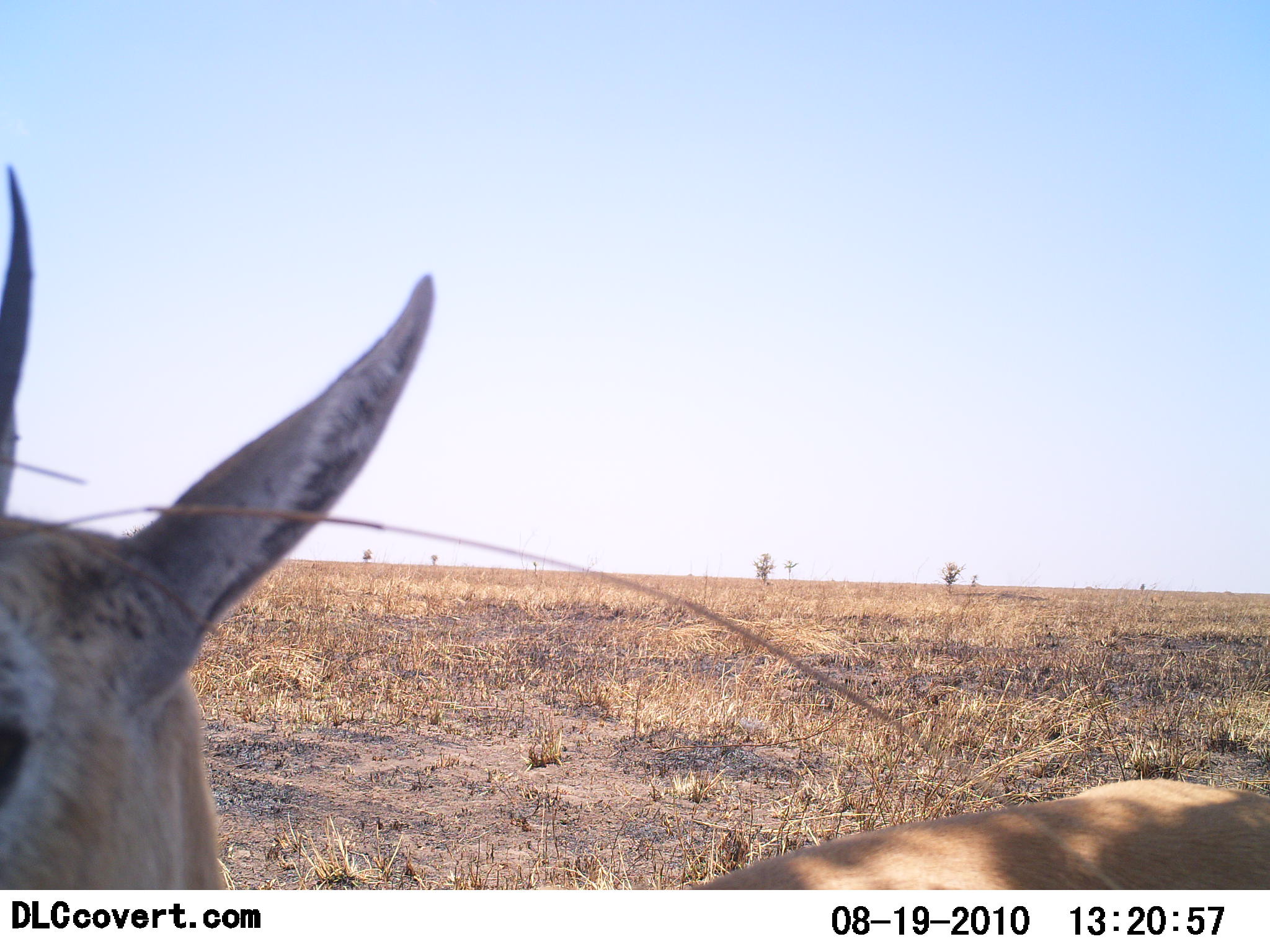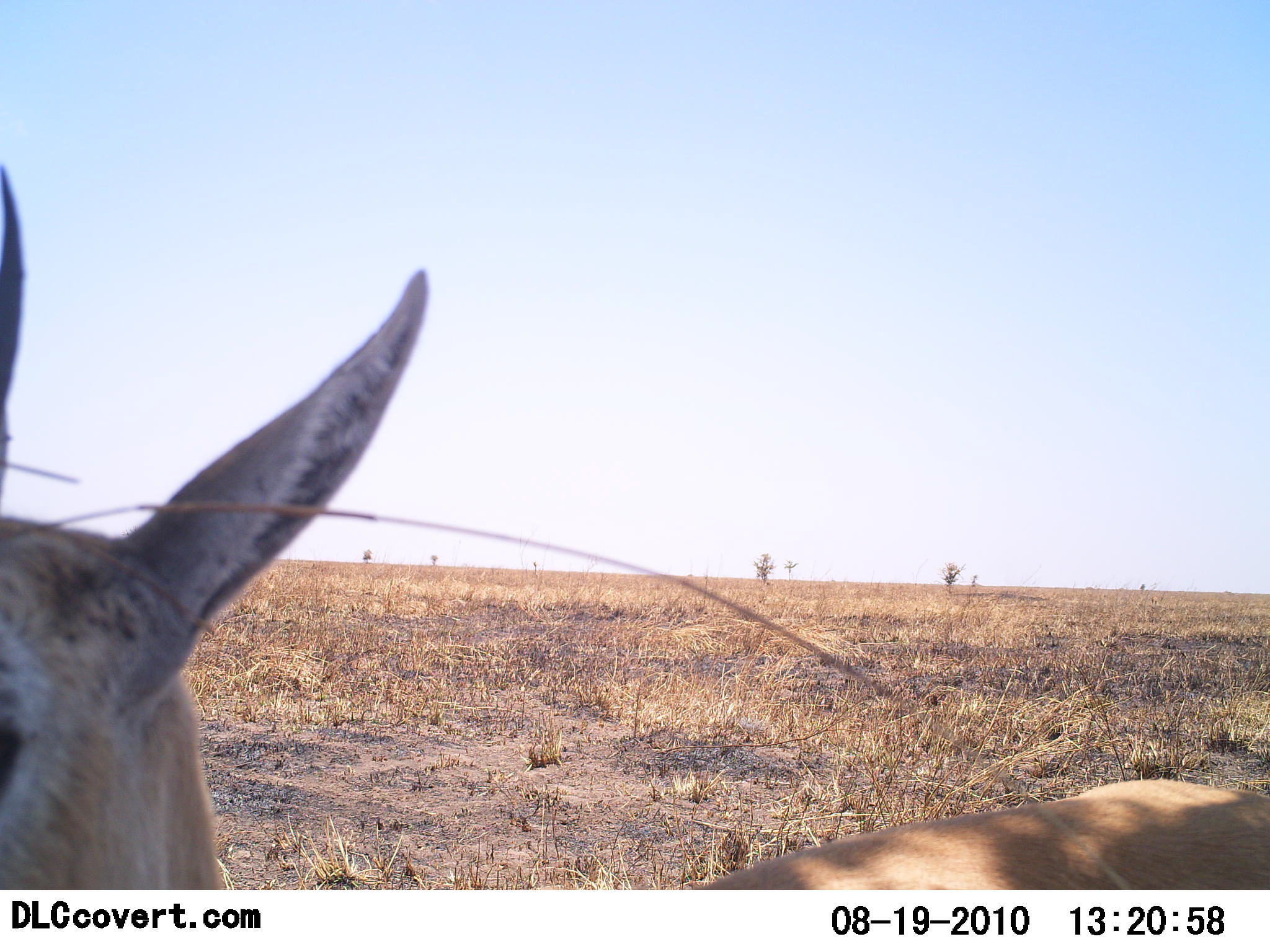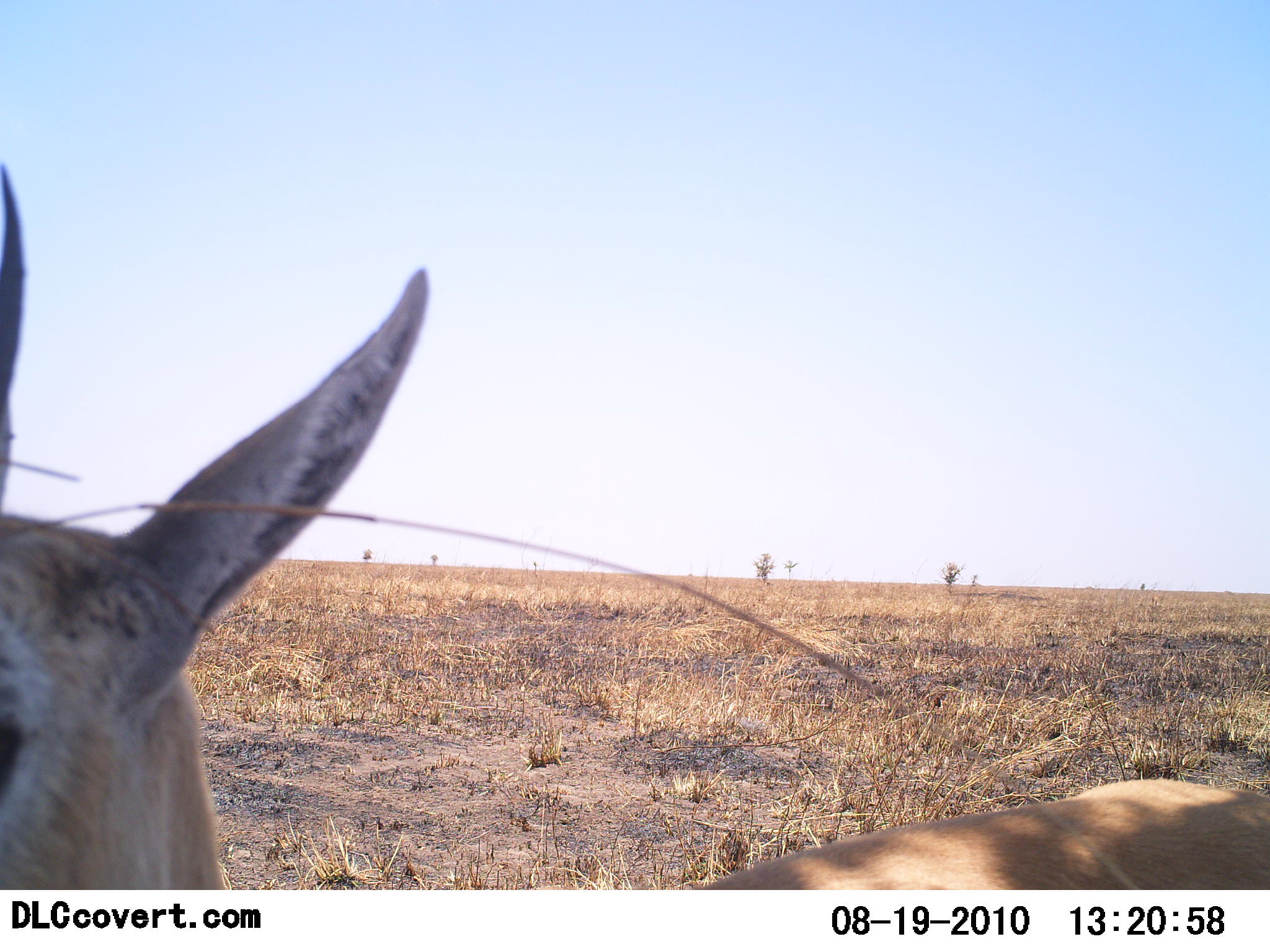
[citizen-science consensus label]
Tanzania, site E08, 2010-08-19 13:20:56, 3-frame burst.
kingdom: Animalia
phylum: Chordata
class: Mammalia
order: Artiodactyla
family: Bovidae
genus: Nanger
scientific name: Nanger granti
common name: grant's gazelle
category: gazellegrants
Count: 1.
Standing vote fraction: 83%.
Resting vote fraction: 8%.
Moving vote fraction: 8%.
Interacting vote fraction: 0%.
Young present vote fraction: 0%.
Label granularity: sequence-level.